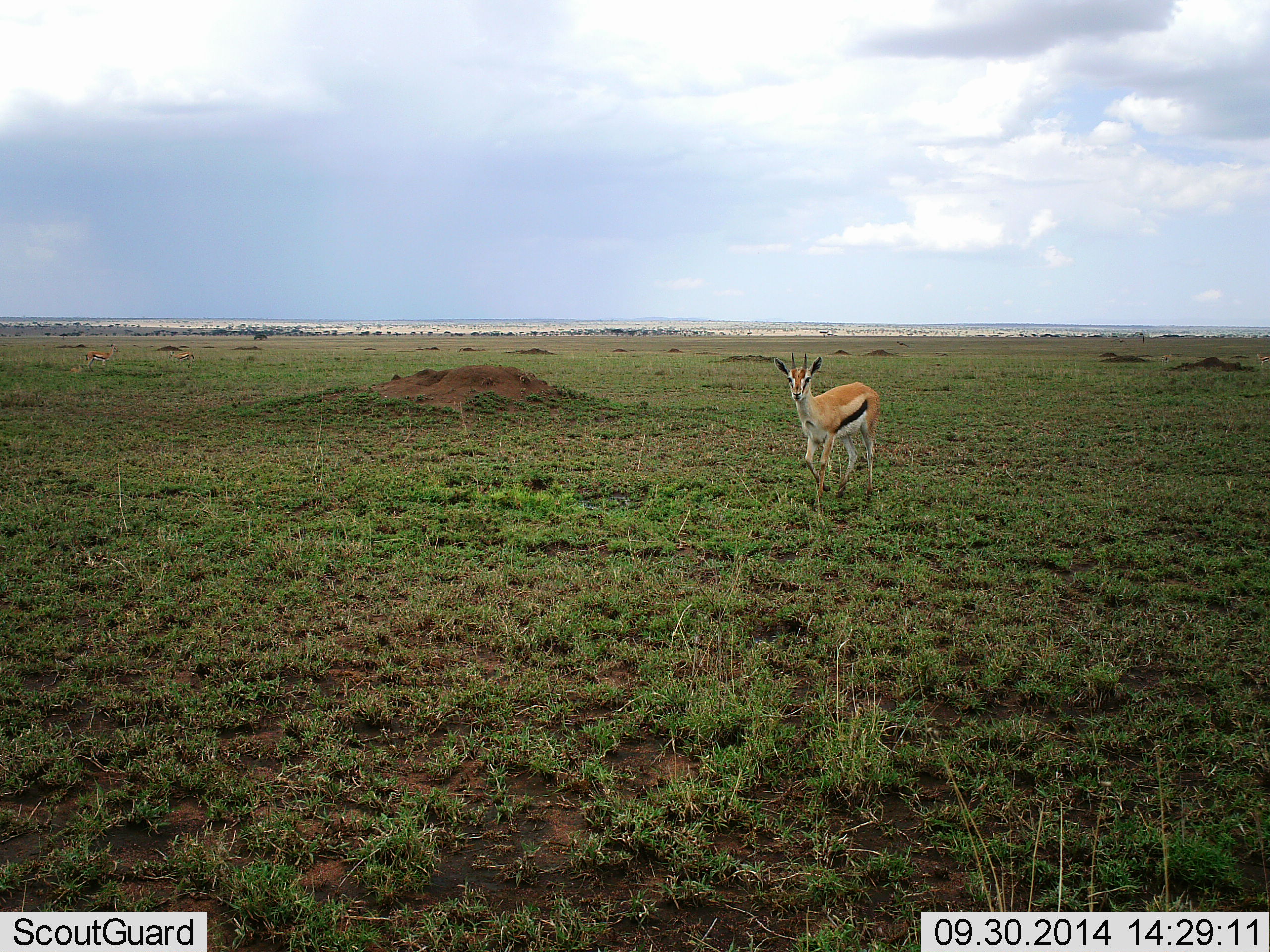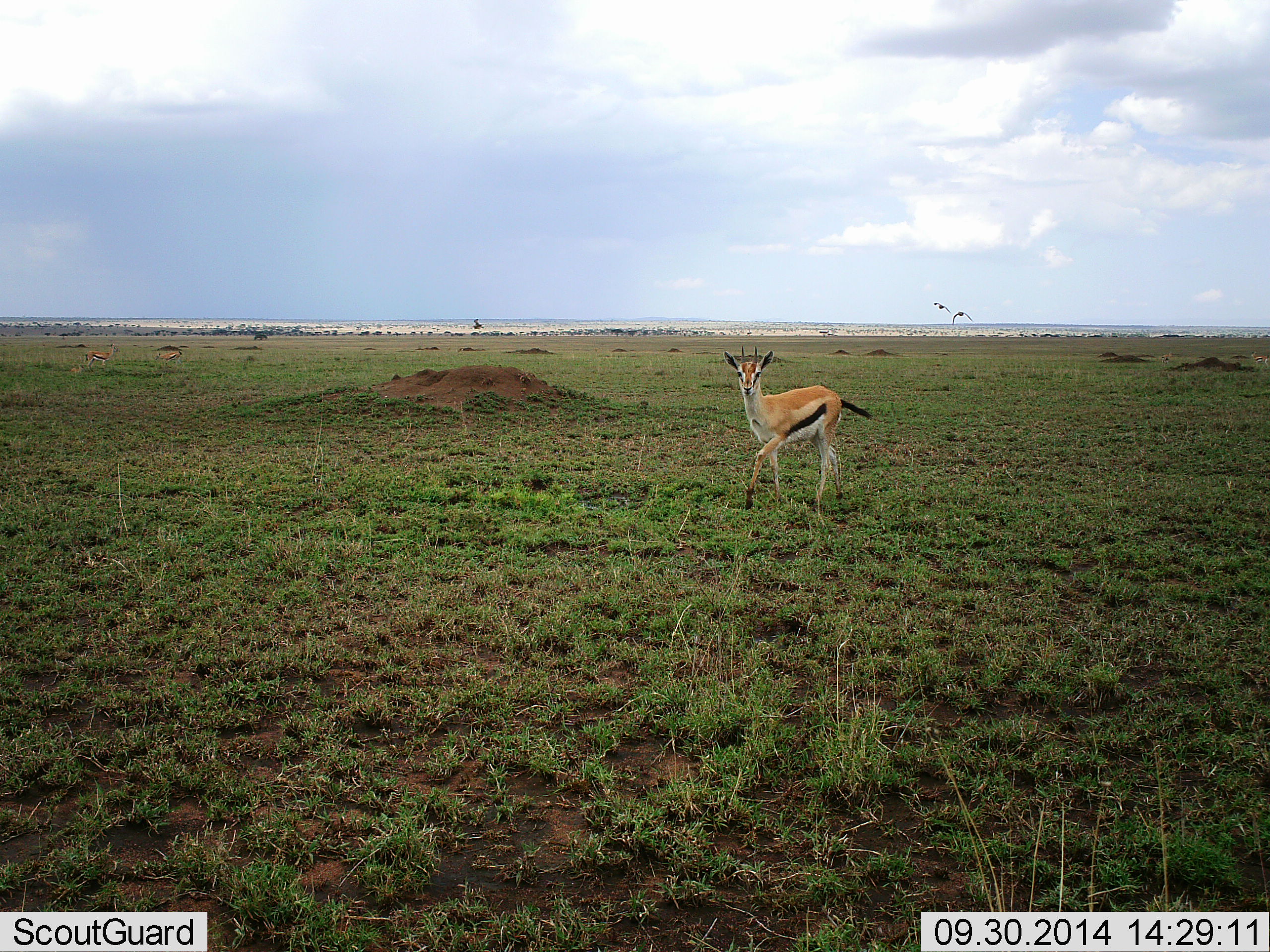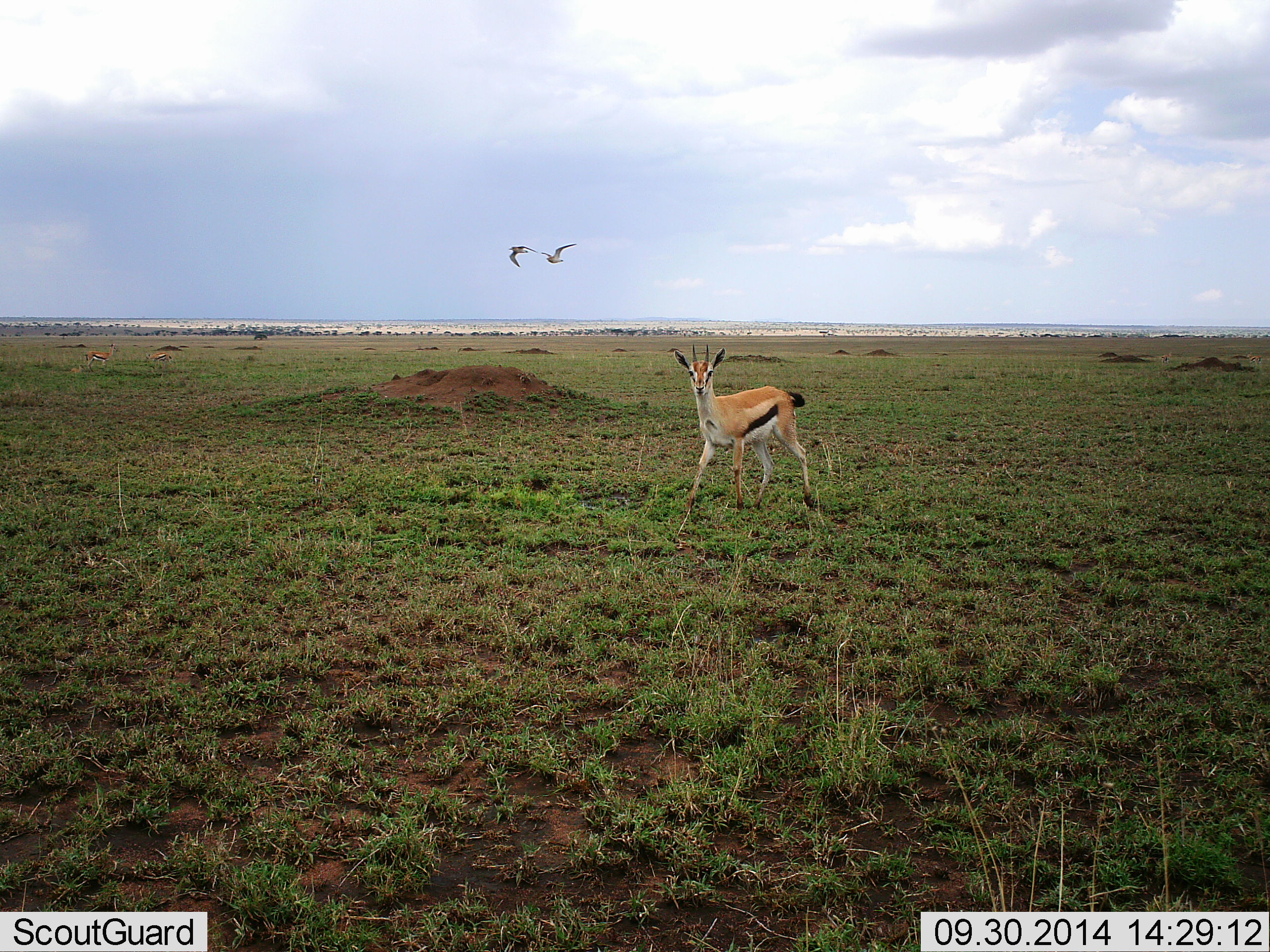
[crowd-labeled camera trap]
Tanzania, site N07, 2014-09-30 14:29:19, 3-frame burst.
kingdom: Animalia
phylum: Chordata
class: Mammalia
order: Artiodactyla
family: Bovidae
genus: Eudorcas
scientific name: Eudorcas thomsonii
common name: thomson's gazelle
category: gazellethomsons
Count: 1.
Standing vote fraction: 25%.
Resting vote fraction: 0%.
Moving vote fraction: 94%.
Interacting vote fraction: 0%.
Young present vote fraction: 6%.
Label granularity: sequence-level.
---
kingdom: Animalia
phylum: Chordata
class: Aves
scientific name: Aves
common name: bird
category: otherbird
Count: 3.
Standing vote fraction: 0%.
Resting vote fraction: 0%.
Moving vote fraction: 100%.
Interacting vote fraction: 0%.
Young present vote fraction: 0%.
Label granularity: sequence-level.